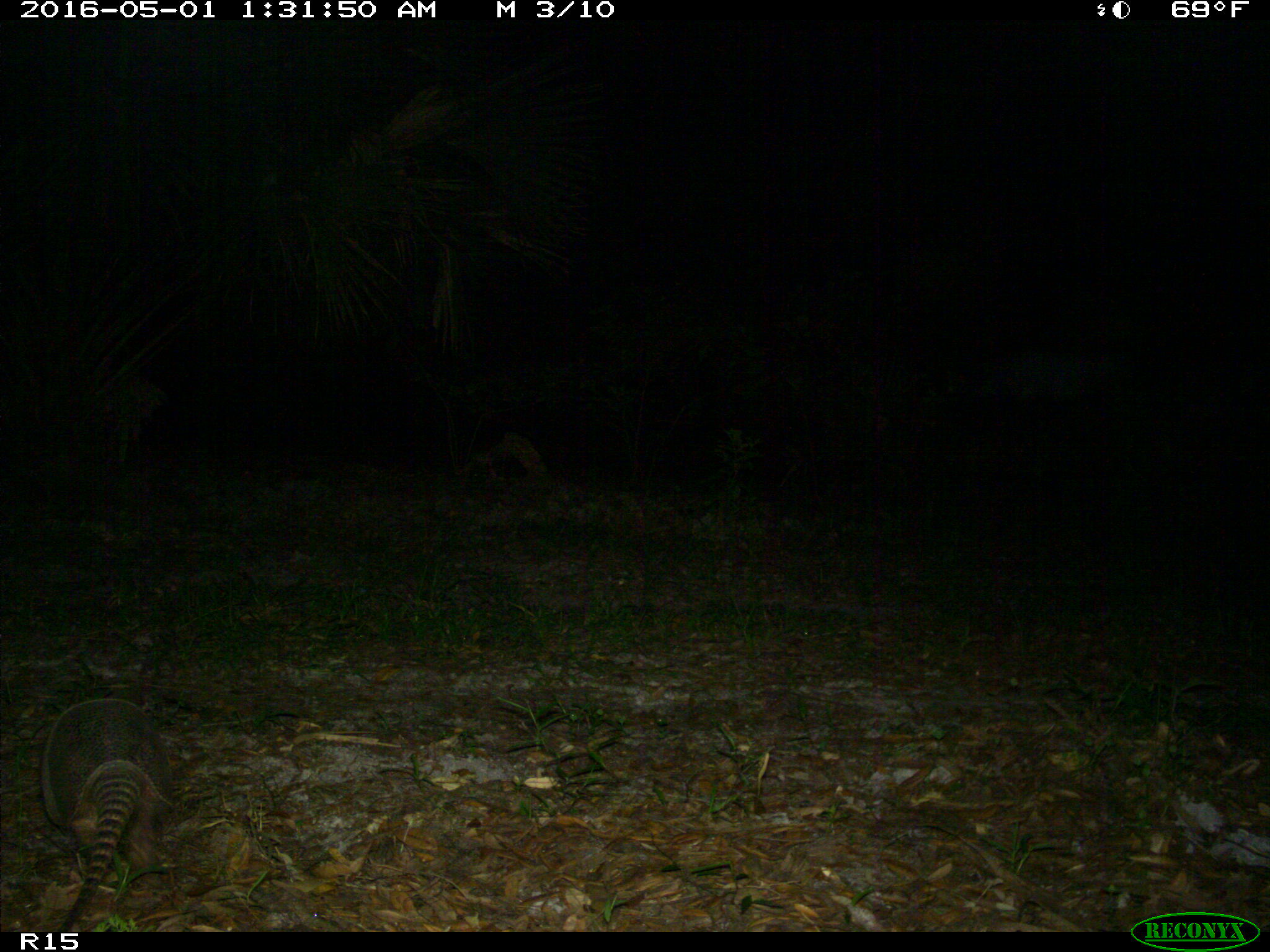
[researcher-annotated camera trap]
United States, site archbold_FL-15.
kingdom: Animalia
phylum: Chordata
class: Mammalia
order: Cingulata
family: Dasypodidae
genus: Dasypus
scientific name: Dasypus novemcinctus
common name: nine-banded armadillo